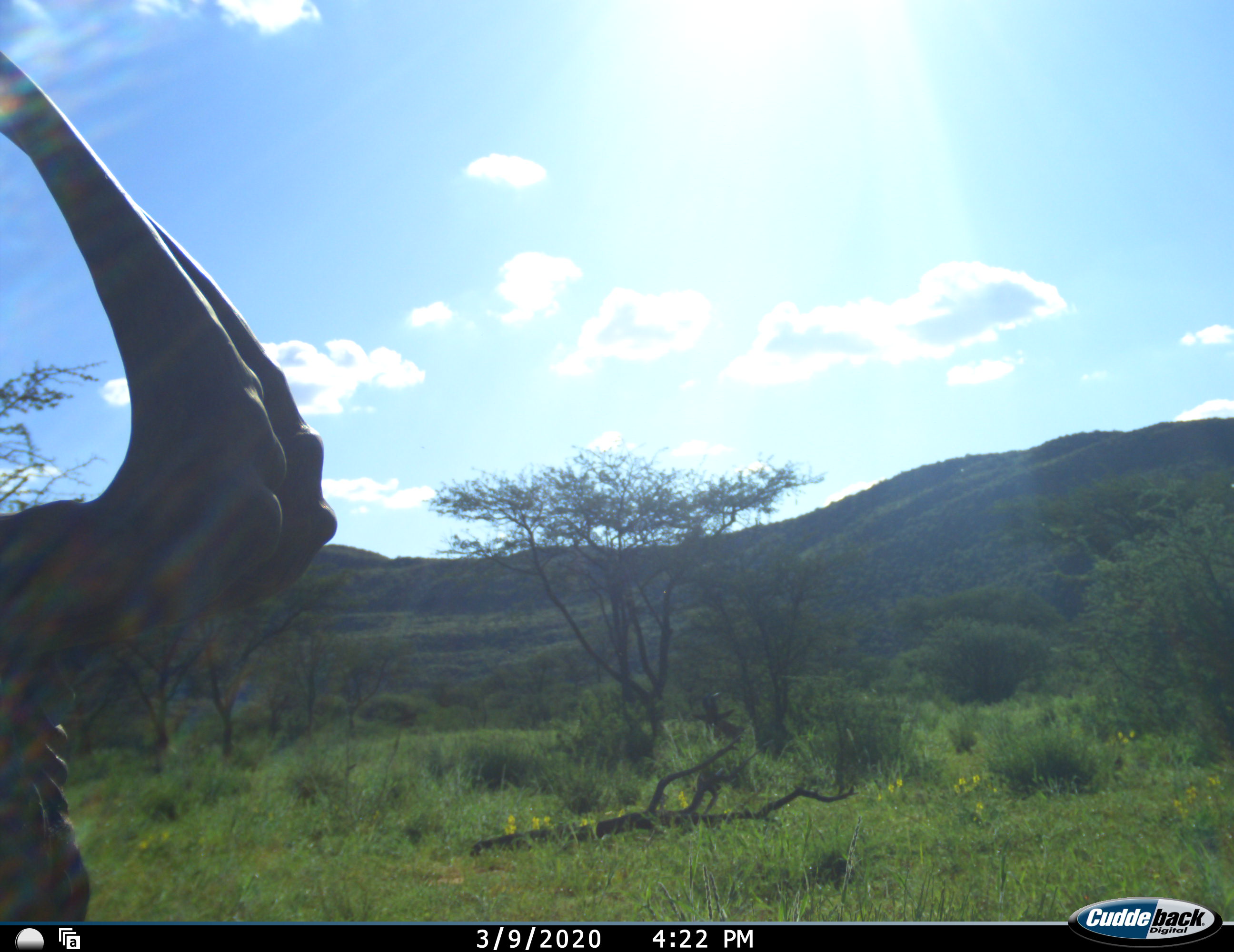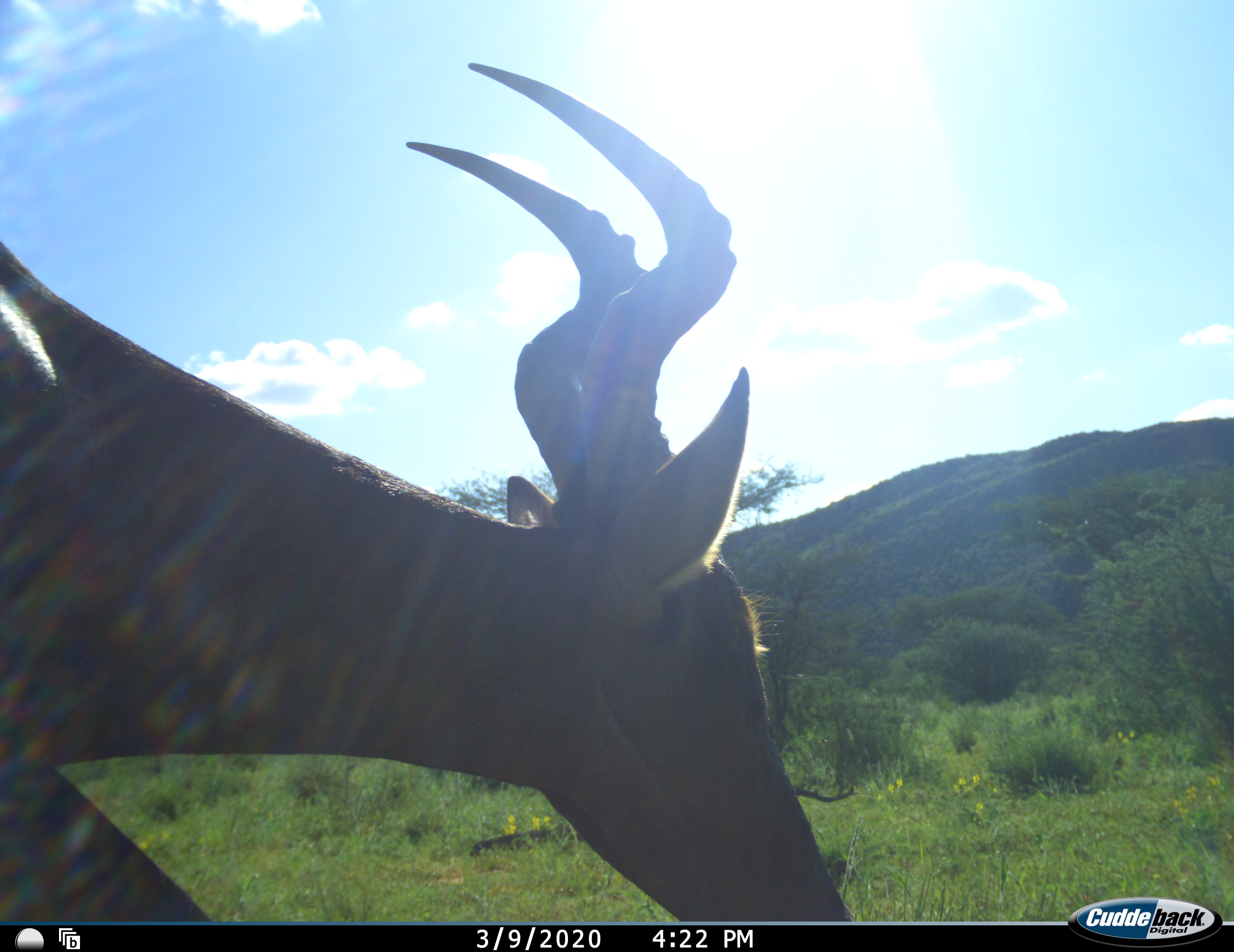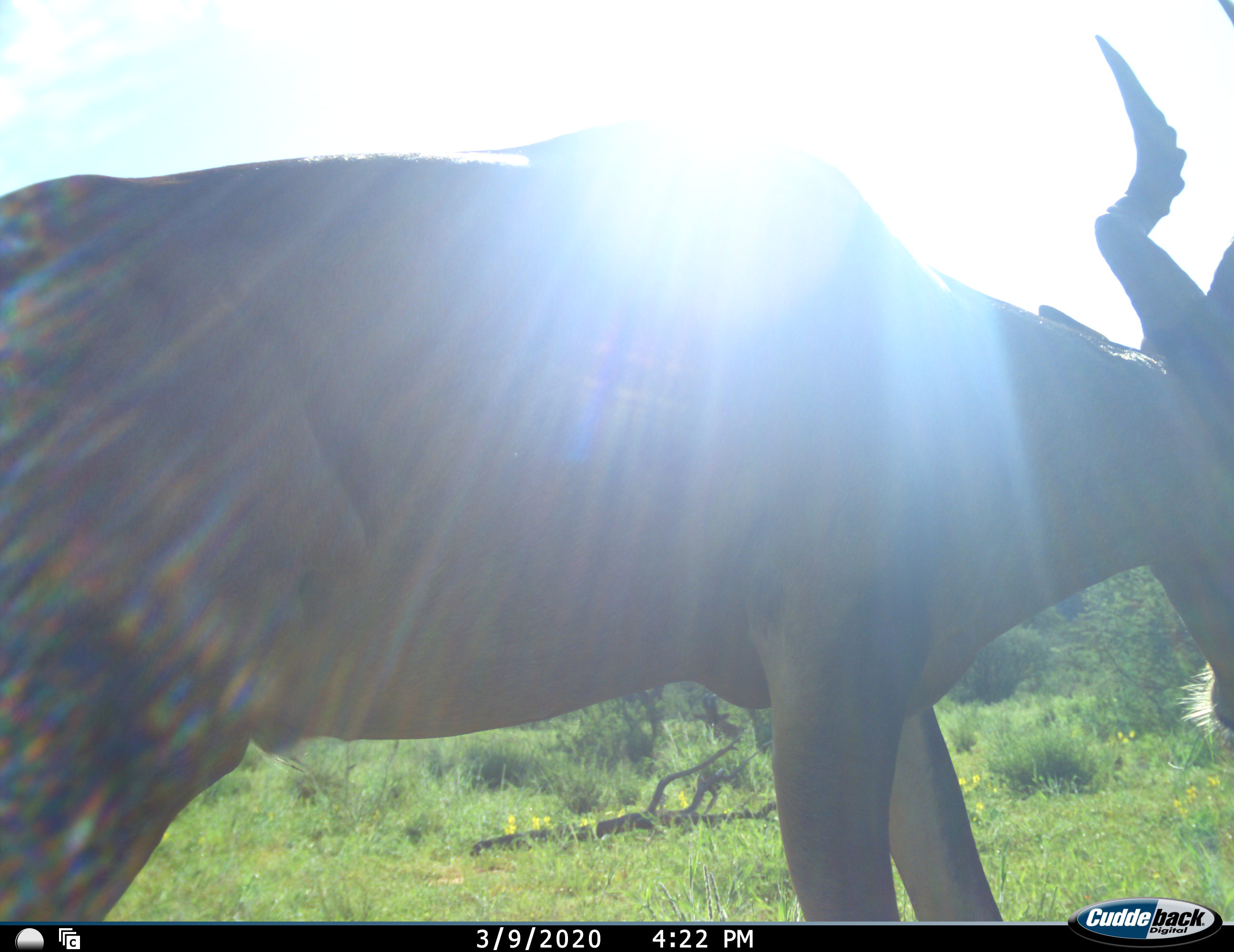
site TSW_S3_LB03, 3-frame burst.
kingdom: Animalia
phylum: Chordata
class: Mammalia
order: Artiodactyla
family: Bovidae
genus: Alcelaphus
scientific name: Alcelaphus buselaphus caama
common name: red hartebeest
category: hartebeestred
Hartebeestred (red hartebeest) (Alcelaphus buselaphus caama), count 1. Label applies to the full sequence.